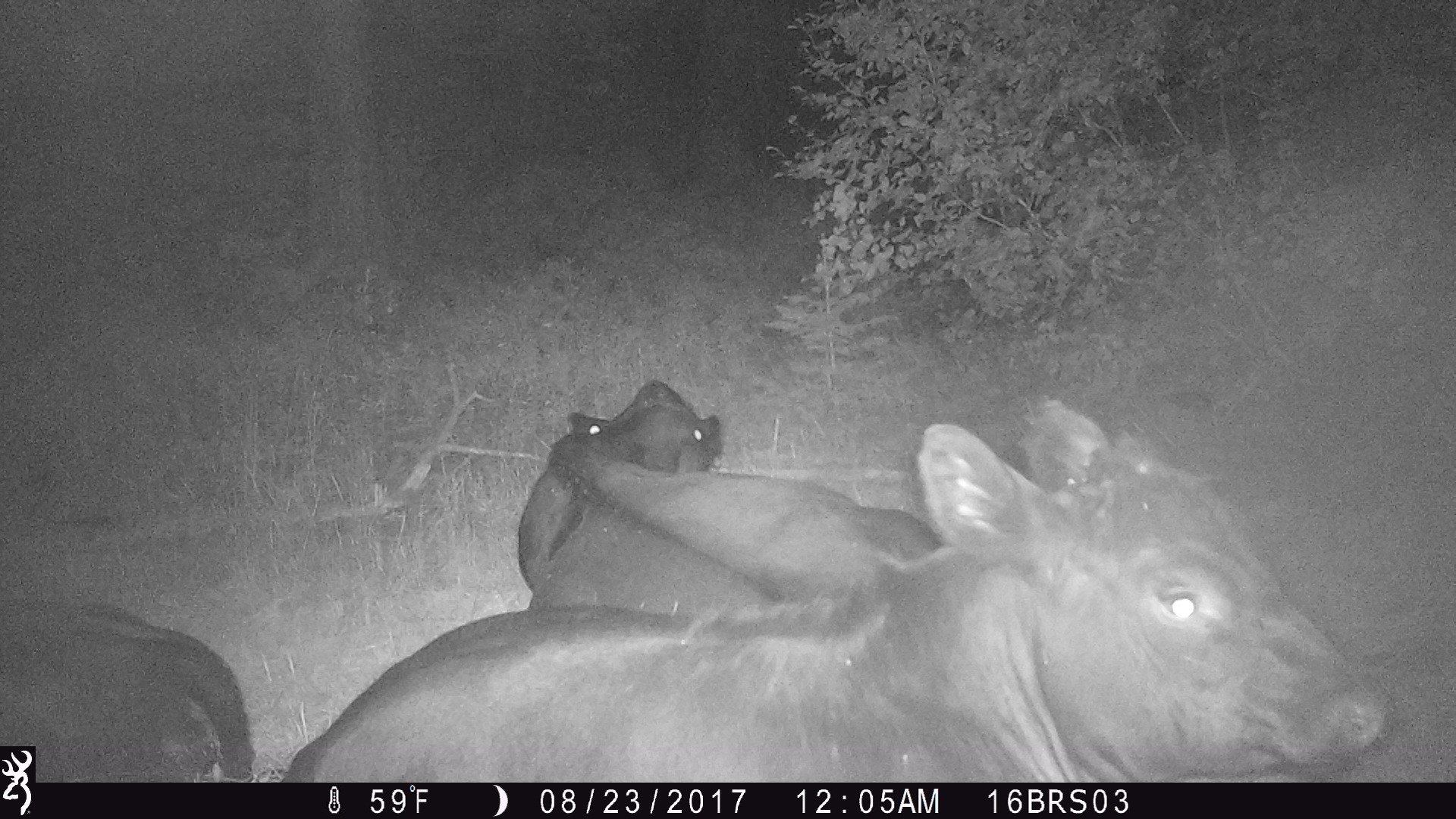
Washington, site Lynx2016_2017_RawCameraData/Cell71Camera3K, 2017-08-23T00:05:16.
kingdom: Animalia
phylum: Chordata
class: Mammalia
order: Artiodactyla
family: Bovidae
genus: Bos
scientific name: Bos taurus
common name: domestic cattle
Domestic cattle (Bos taurus). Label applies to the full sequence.